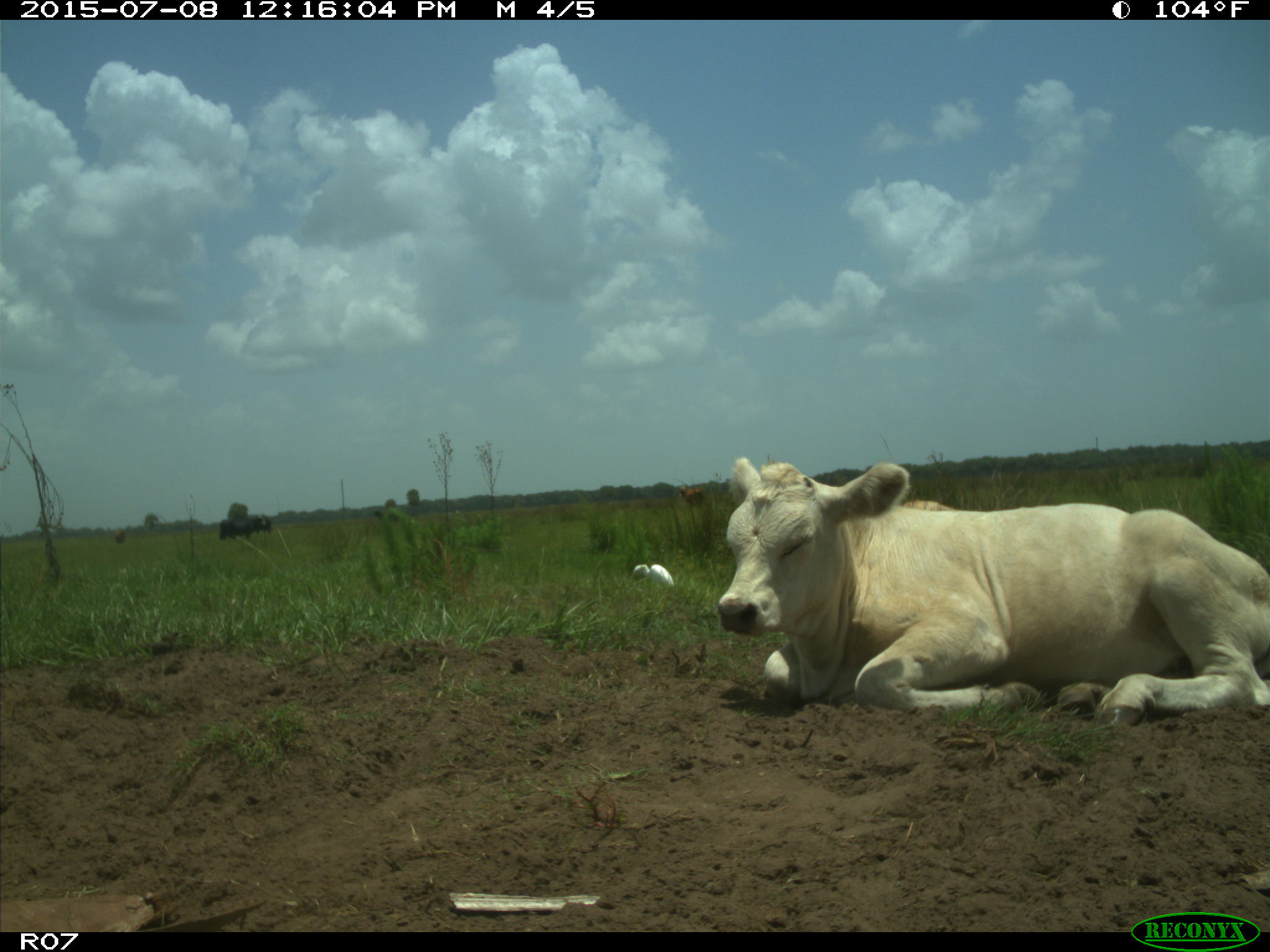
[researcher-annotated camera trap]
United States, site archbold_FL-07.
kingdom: Animalia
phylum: Chordata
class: Mammalia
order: Artiodactyla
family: Bovidae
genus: Bos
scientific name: Bos taurus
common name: domestic cow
Bos taurus (domestic cow).